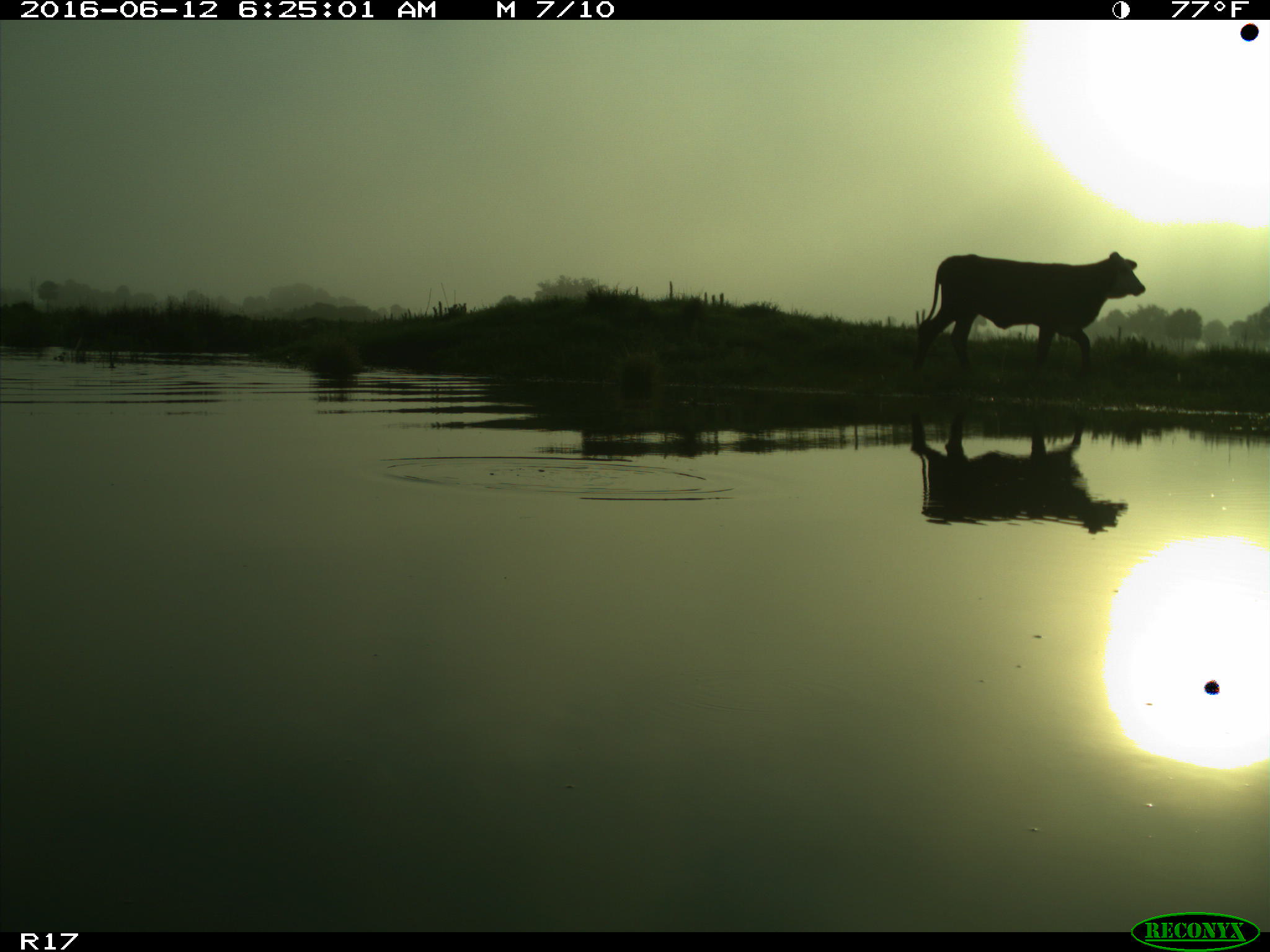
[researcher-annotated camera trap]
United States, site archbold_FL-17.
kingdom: Animalia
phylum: Chordata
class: Mammalia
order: Artiodactyla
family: Bovidae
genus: Bos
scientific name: Bos taurus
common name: domestic cow